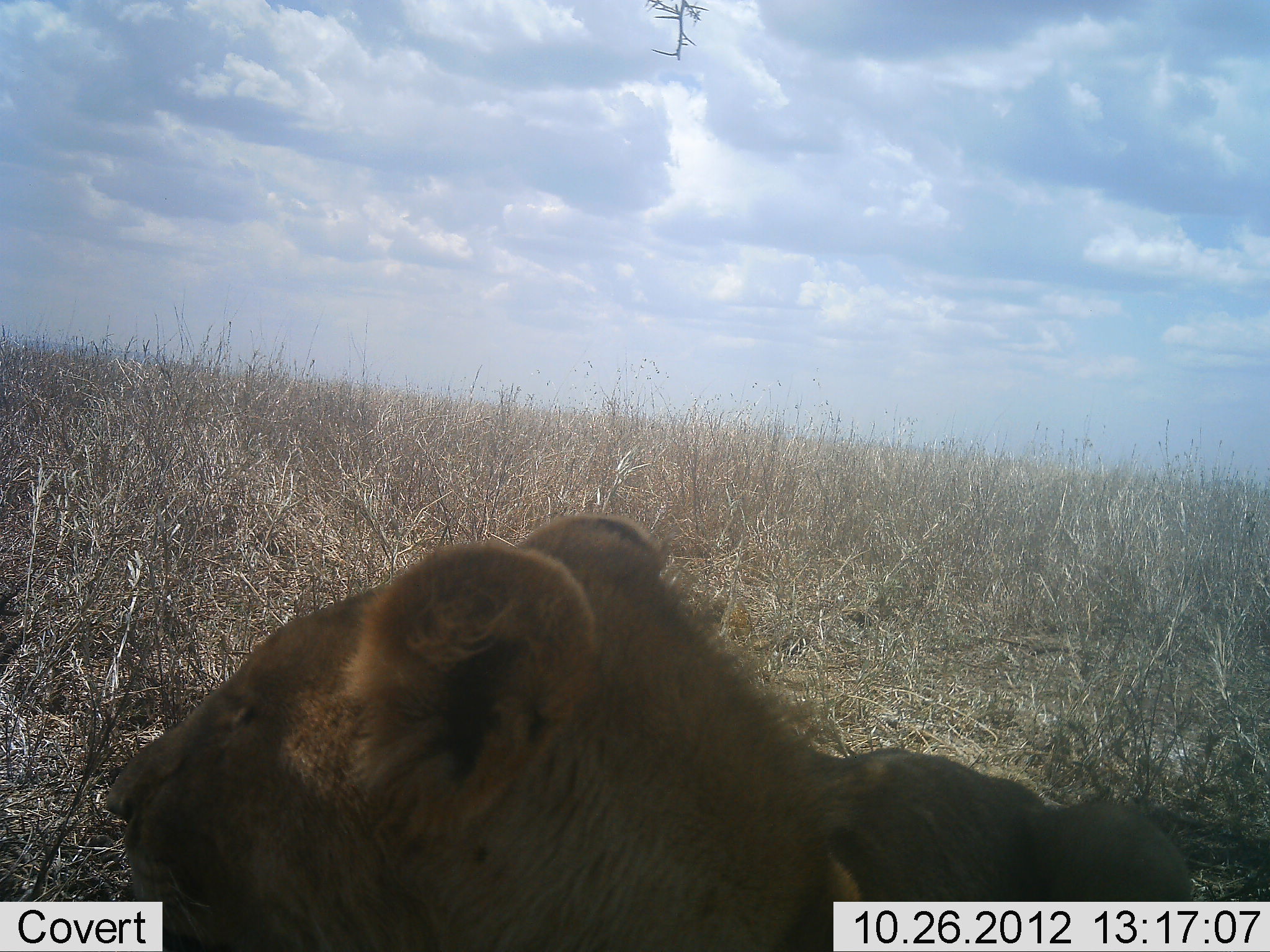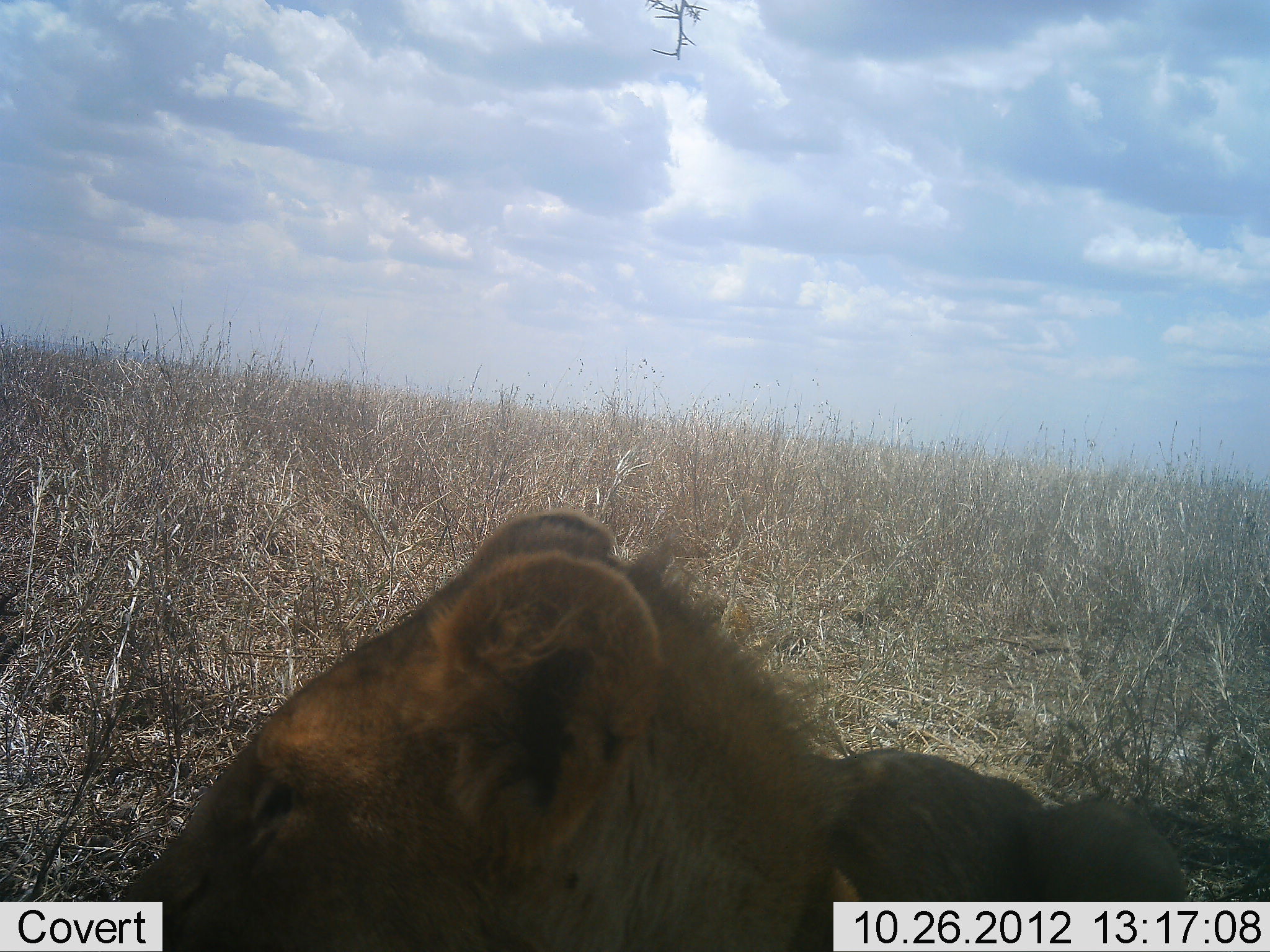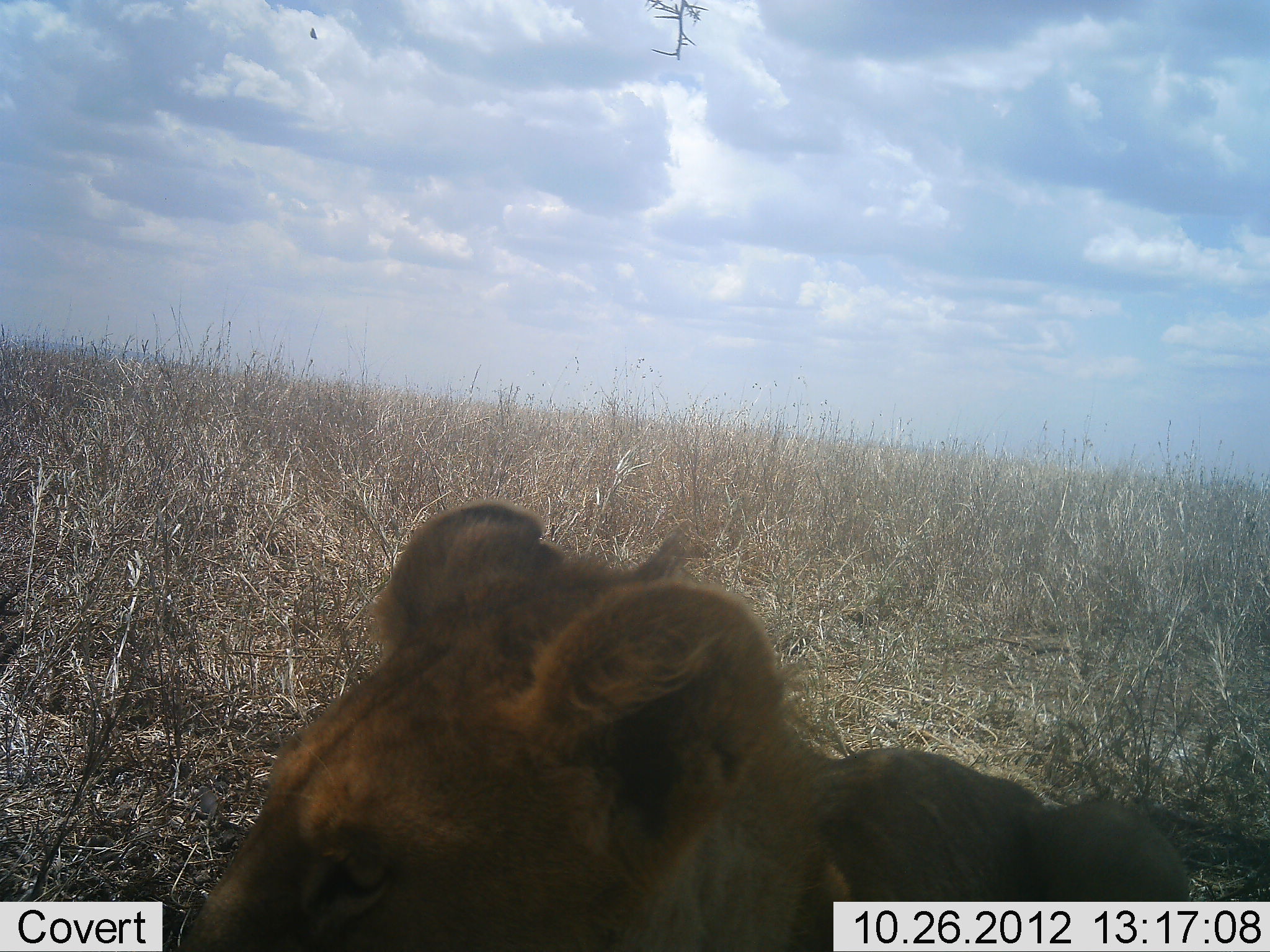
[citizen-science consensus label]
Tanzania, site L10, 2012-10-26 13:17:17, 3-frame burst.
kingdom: Animalia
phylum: Chordata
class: Mammalia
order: Carnivora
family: Felidae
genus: Panthera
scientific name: Panthera leo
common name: lion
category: lionfemale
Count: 1.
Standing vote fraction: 0%.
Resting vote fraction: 100%.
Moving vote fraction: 0%.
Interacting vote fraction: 0%.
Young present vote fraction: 10%.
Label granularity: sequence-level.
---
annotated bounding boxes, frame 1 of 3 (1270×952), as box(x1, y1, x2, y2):
animal: box(104, 512, 1200, 952)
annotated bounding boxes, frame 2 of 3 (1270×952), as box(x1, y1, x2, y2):
animal: box(123, 505, 1192, 952)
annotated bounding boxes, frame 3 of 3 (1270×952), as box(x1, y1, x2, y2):
animal: box(179, 501, 1196, 952)